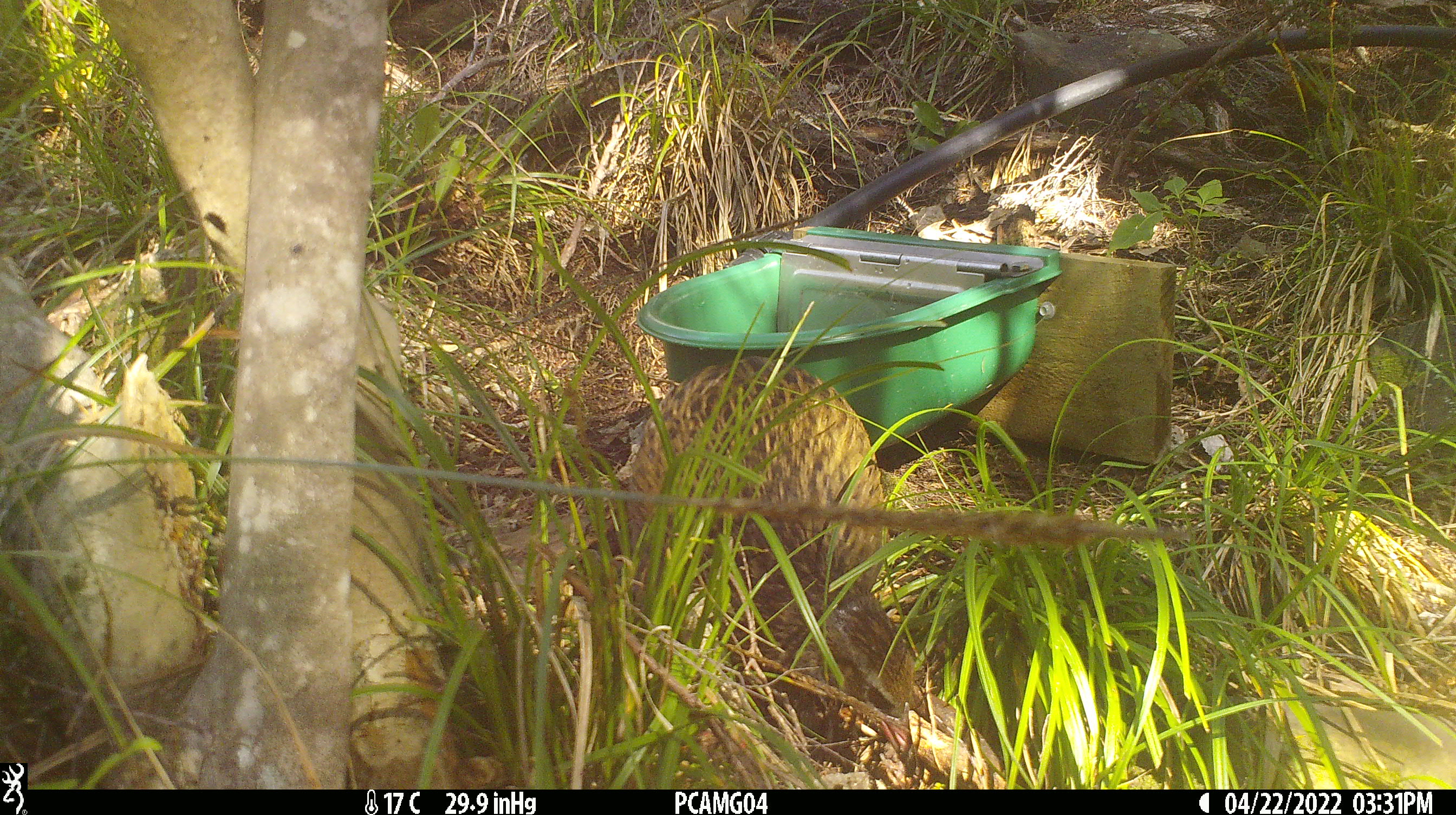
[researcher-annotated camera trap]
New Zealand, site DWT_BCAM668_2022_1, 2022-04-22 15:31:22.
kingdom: Animalia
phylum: Chordata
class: Aves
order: Gruiformes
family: Rallidae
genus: Gallirallus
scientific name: Gallirallus australis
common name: weka